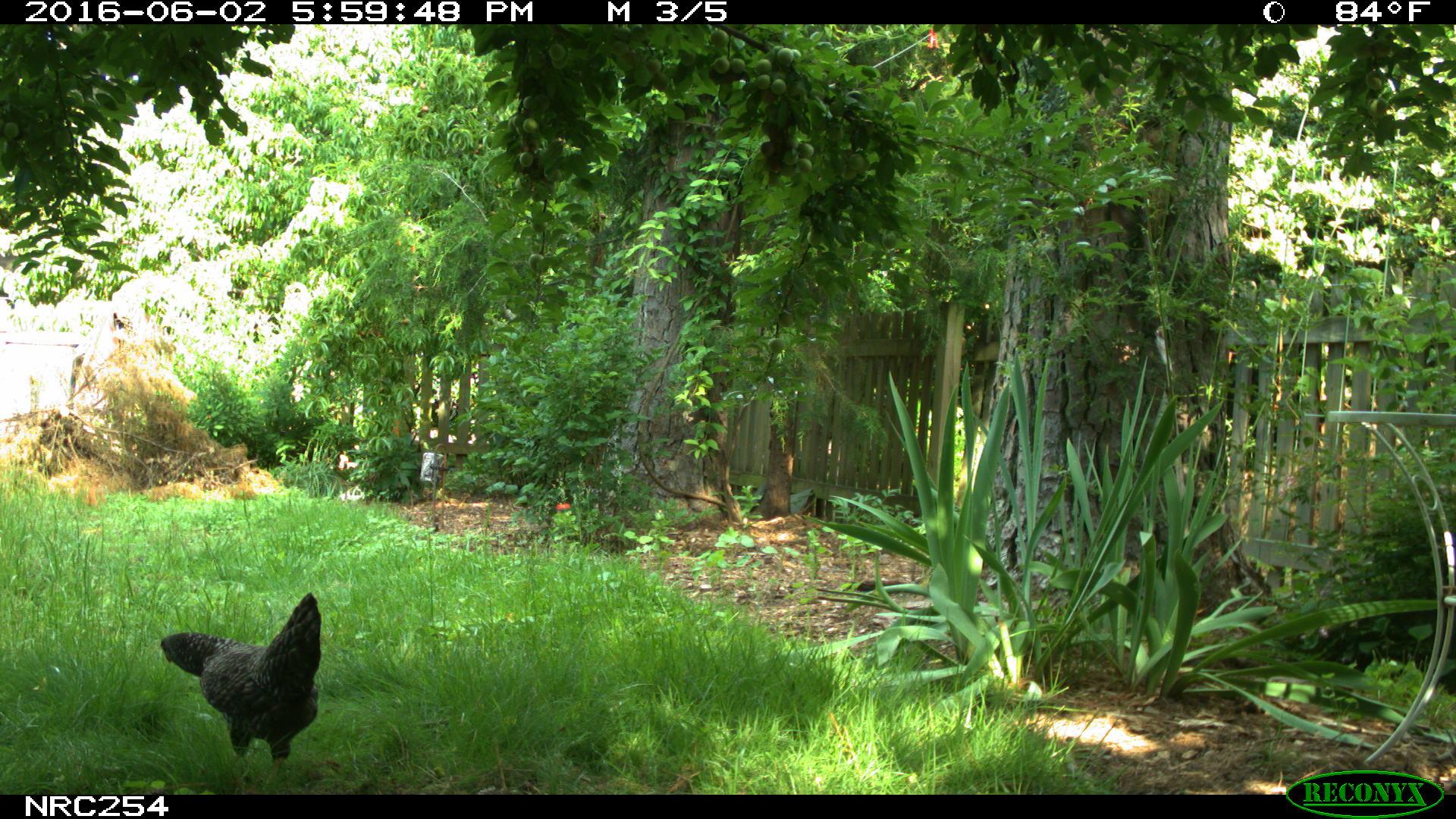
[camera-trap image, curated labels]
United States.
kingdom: Animalia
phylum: Chordata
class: Aves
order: Galliformes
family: Phasianidae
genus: Gallus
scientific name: Gallus gallus domesticus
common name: domestic chicken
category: Chicken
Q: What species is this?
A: Chicken (domestic chicken) (Gallus gallus domesticus).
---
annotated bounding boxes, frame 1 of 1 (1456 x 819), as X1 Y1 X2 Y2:
Chicken: 150 593 328 786